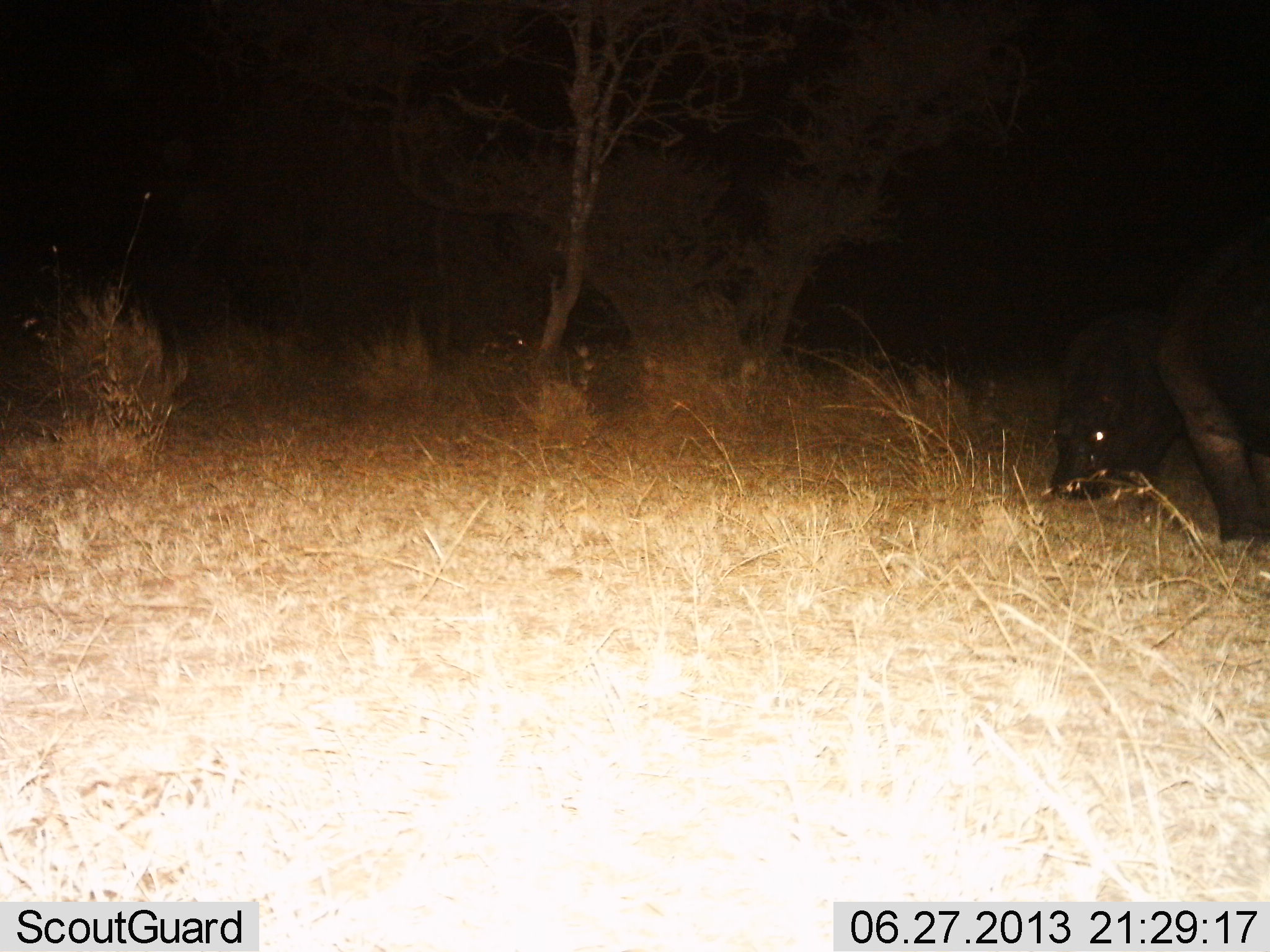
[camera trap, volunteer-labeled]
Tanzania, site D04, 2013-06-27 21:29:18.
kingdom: Animalia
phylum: Chordata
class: Mammalia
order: Artiodactyla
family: Hippopotamidae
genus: Hippopotamus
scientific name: Hippopotamus amphibius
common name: hippopotamus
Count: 2.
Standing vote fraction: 53%.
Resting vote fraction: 0%.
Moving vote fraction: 13%.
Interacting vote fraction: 0%.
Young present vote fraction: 20%.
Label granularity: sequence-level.